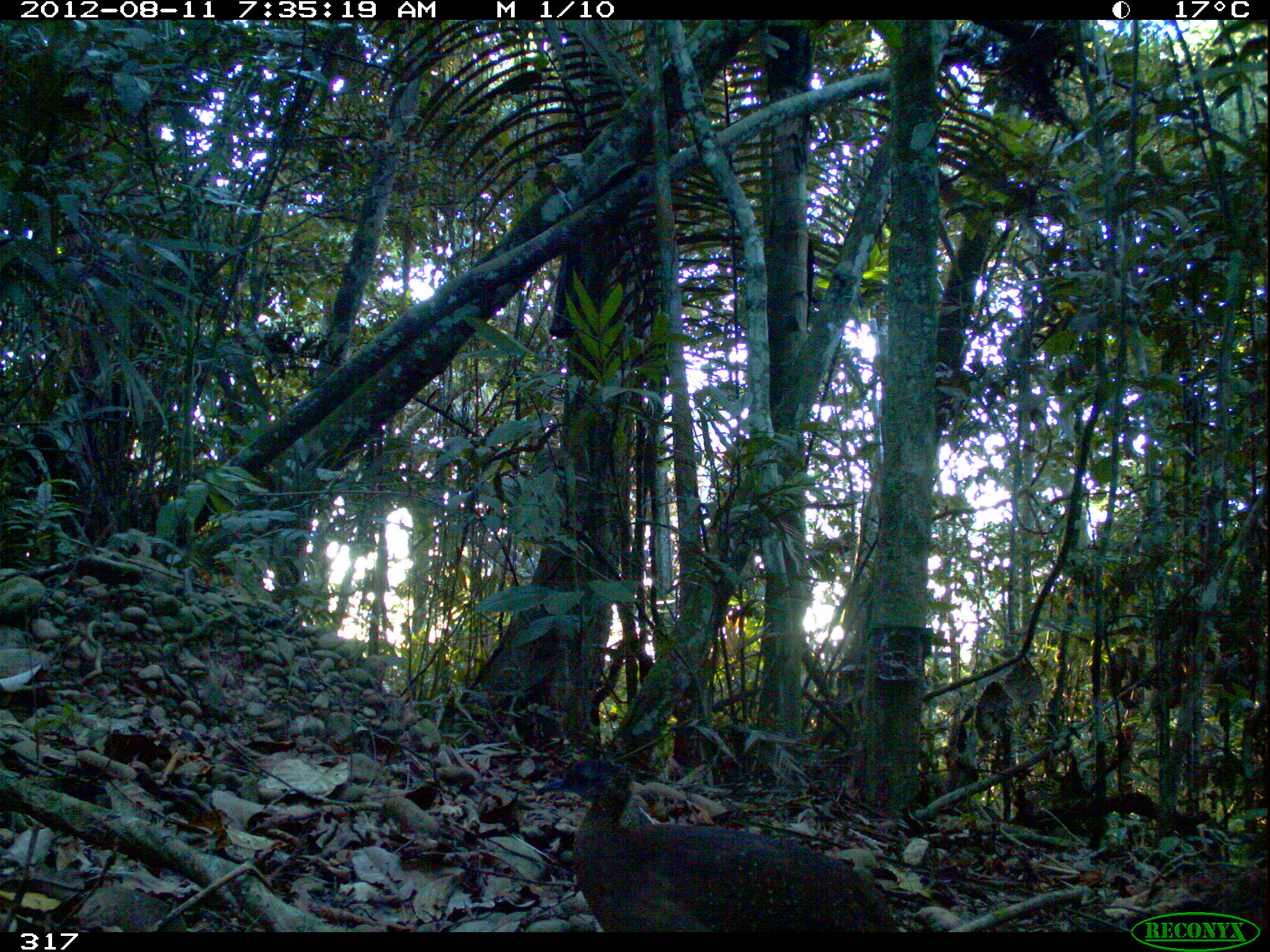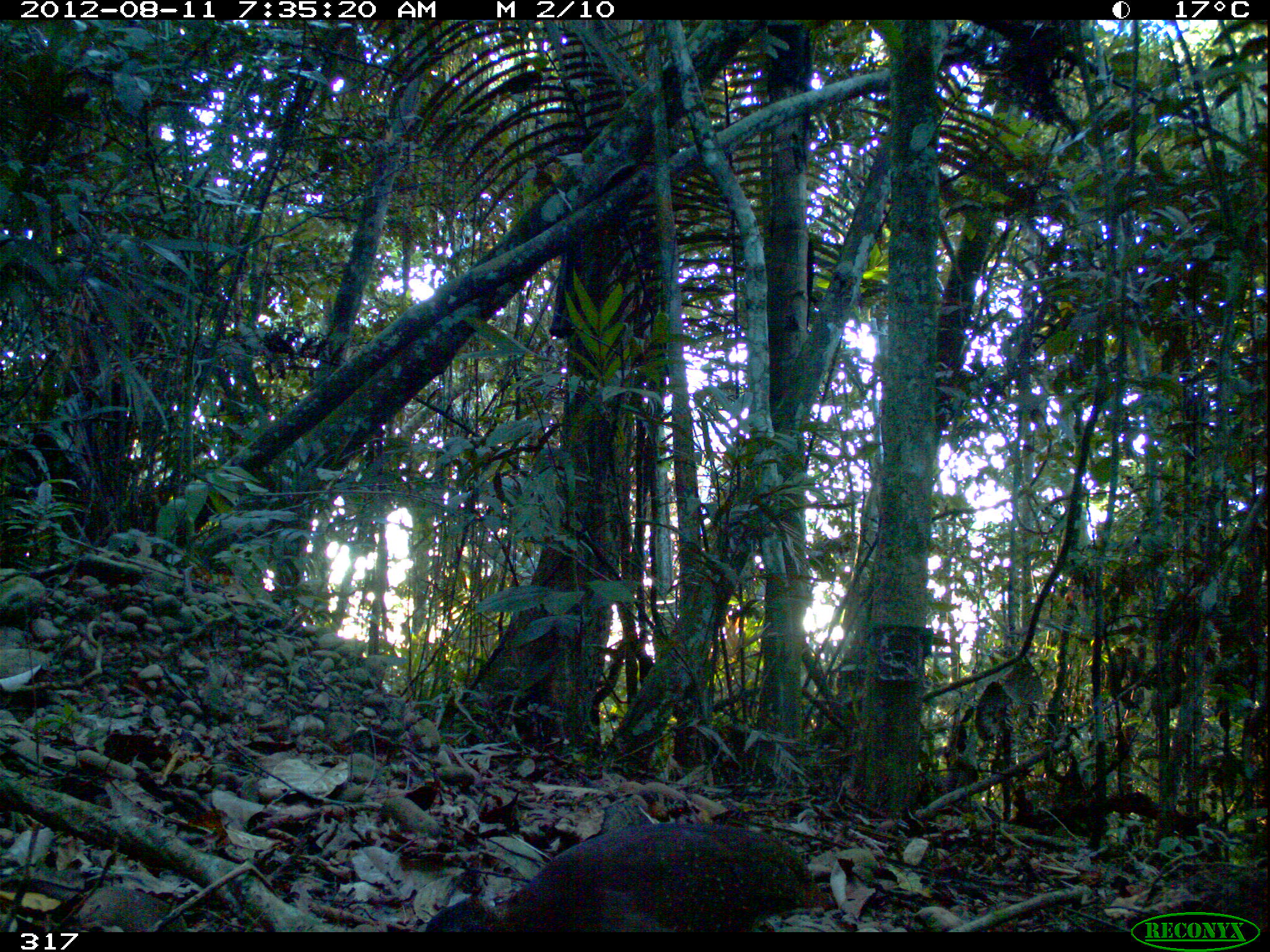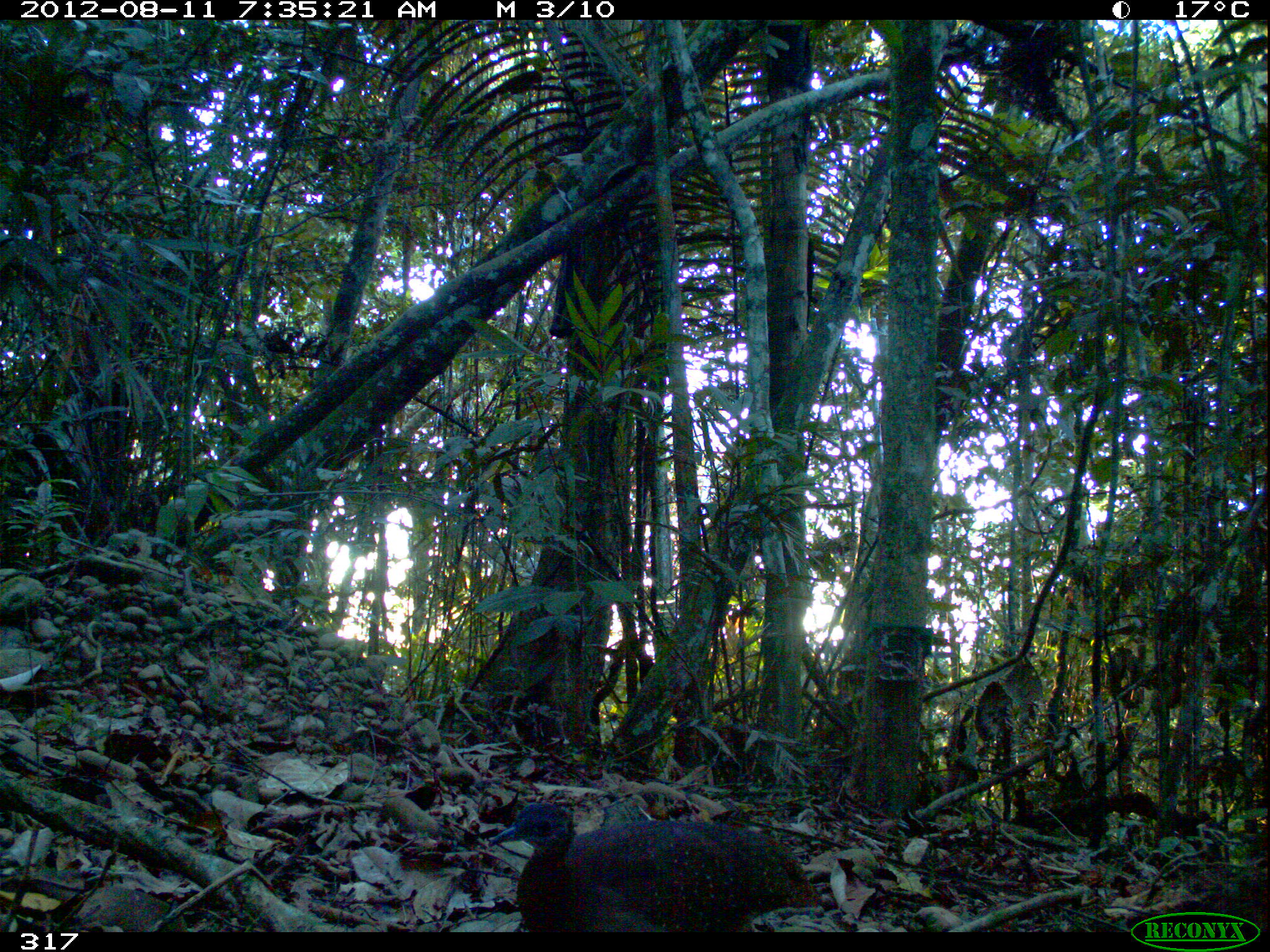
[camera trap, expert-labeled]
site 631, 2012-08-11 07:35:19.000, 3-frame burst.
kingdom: Animalia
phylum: Chordata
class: Aves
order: Galliformes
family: Phasianidae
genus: Alectoris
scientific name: Alectoris rufa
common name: red-legged partridge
Alectoris rufa (red-legged partridge).